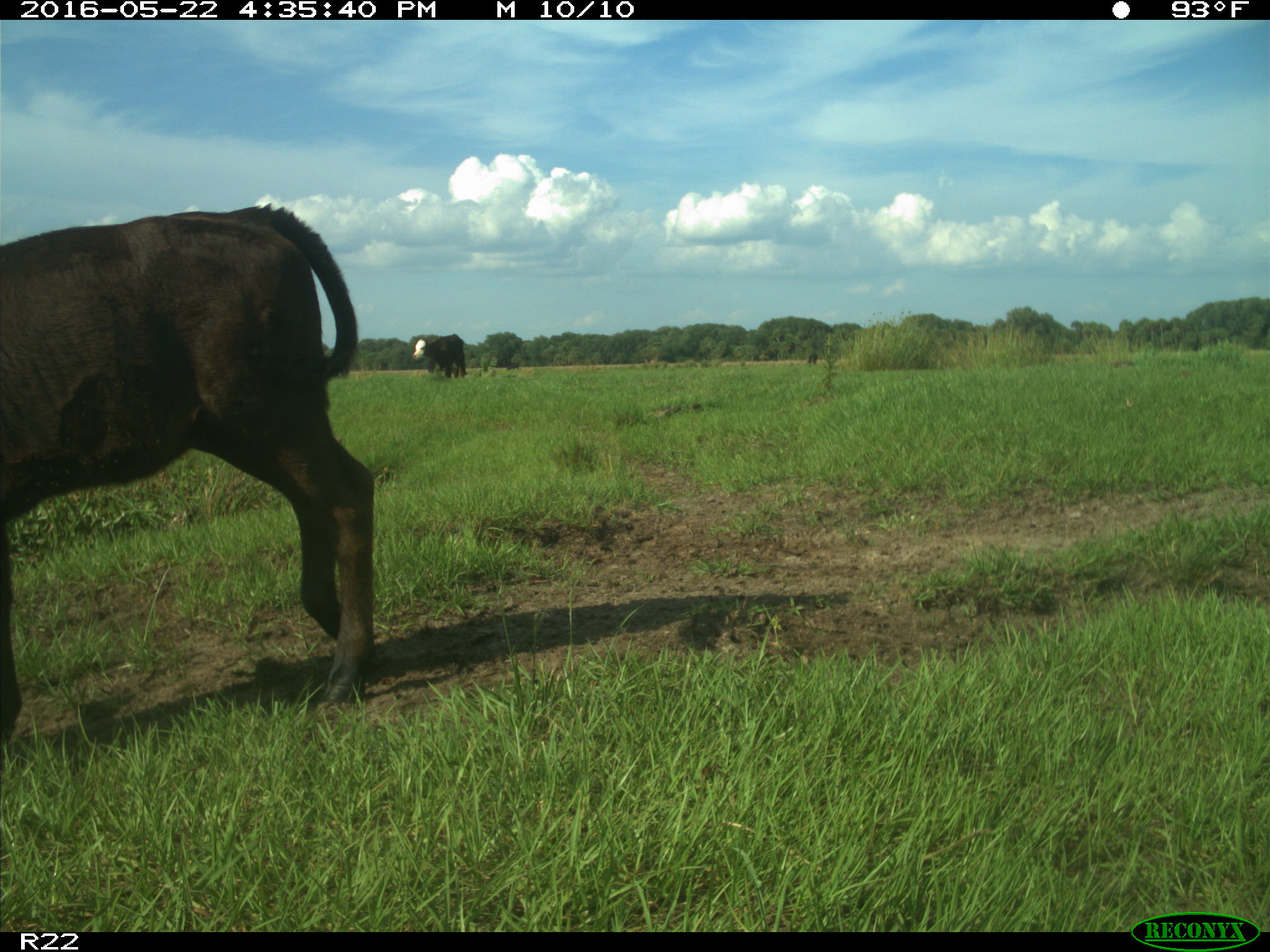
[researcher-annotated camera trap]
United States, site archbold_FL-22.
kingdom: Animalia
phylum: Chordata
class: Mammalia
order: Artiodactyla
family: Bovidae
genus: Bos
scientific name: Bos taurus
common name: domestic cow